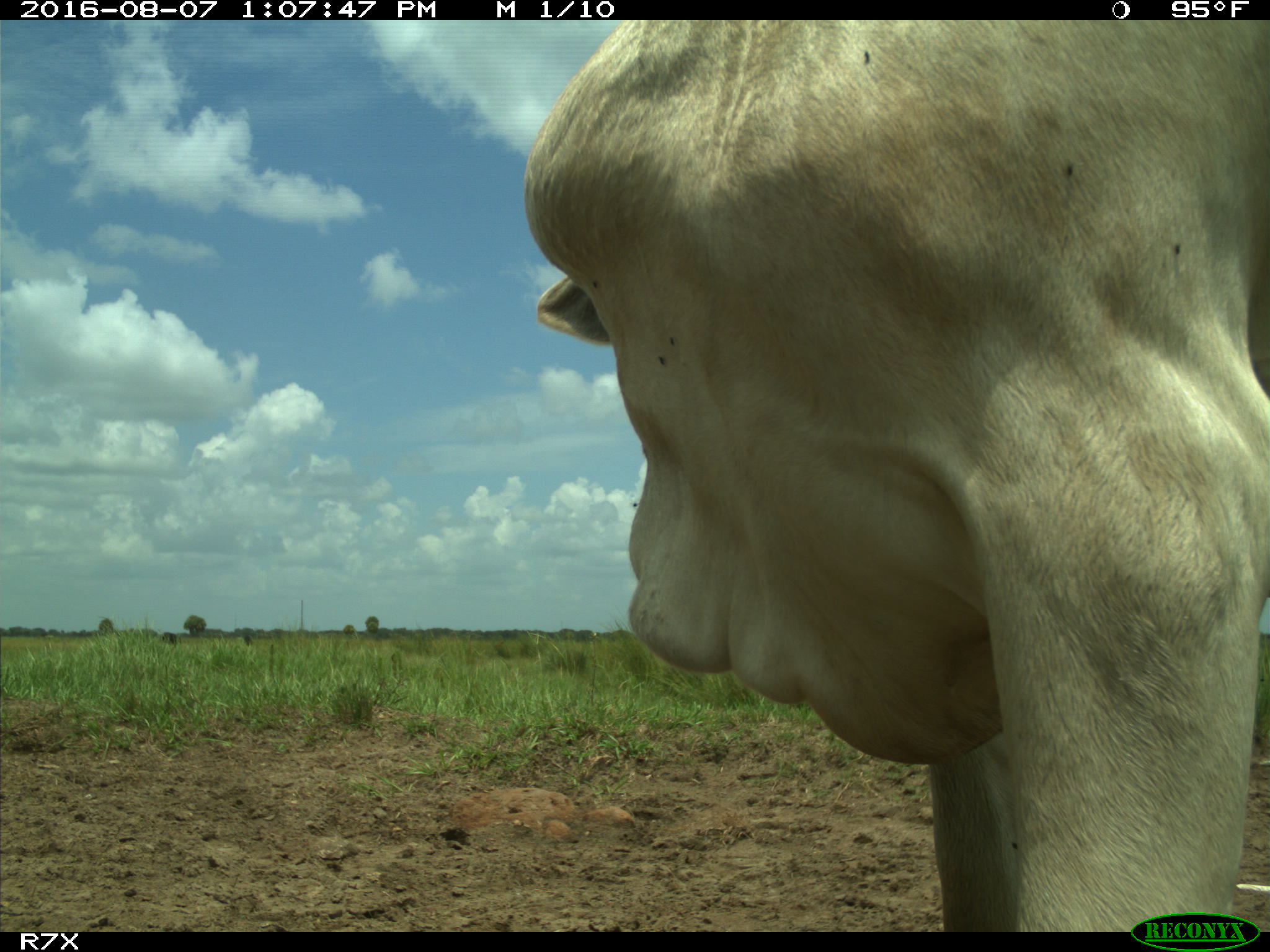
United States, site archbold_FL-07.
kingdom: Animalia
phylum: Chordata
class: Mammalia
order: Artiodactyla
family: Bovidae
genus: Bos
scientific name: Bos taurus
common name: domestic cow